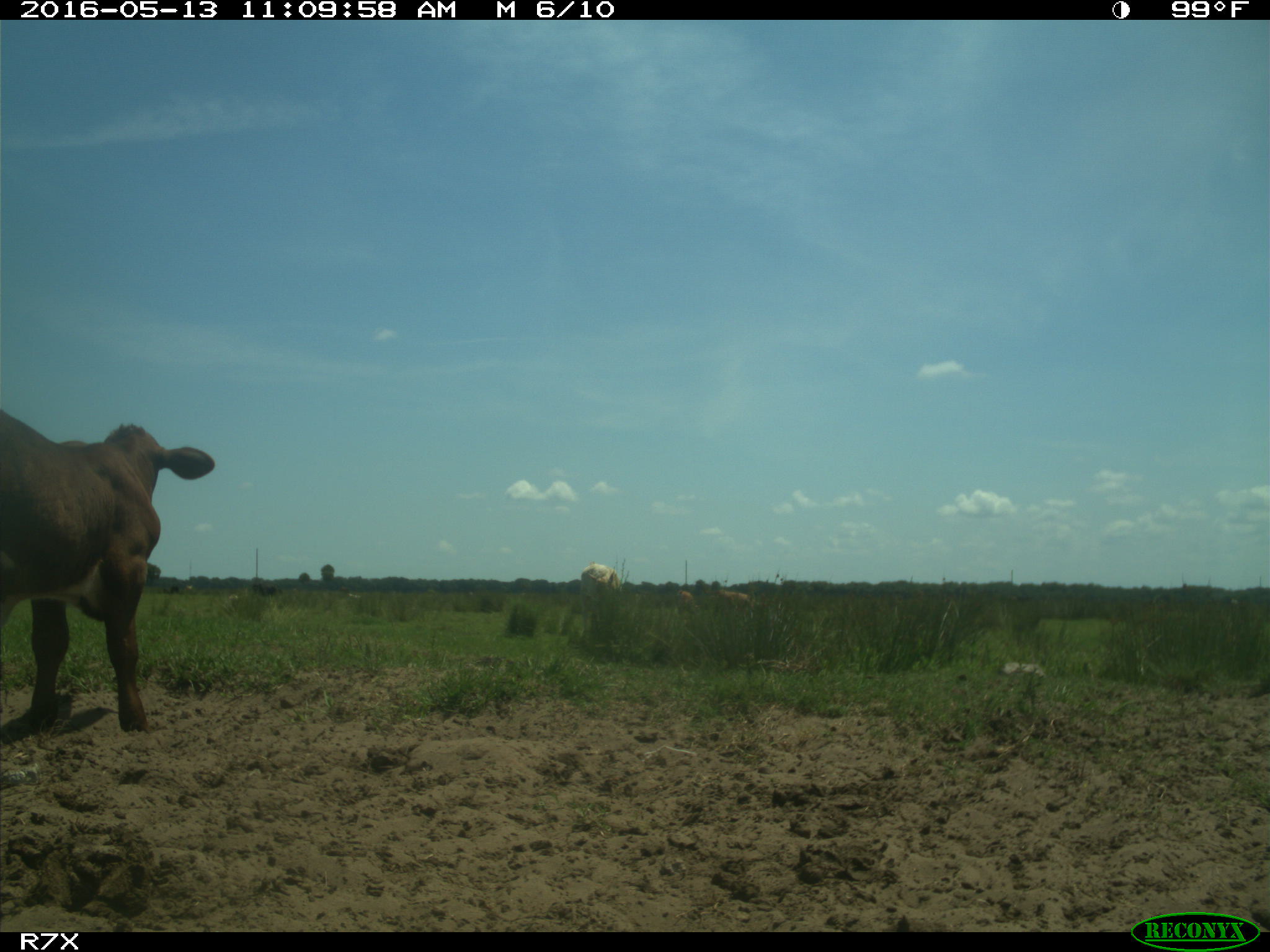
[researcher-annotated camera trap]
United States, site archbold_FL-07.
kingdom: Animalia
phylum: Chordata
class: Mammalia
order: Artiodactyla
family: Bovidae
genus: Bos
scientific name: Bos taurus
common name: domestic cow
Bos taurus (domestic cow).